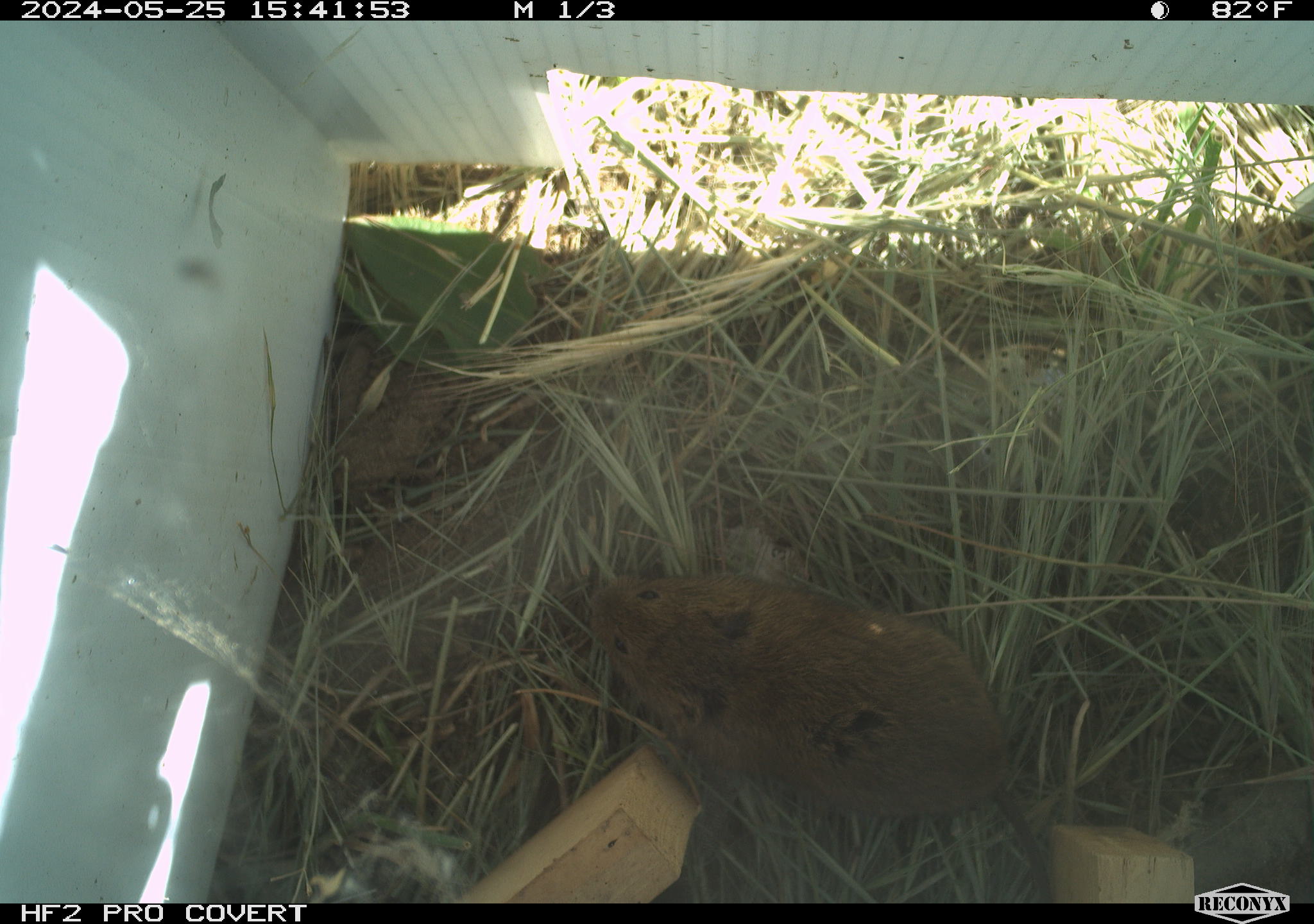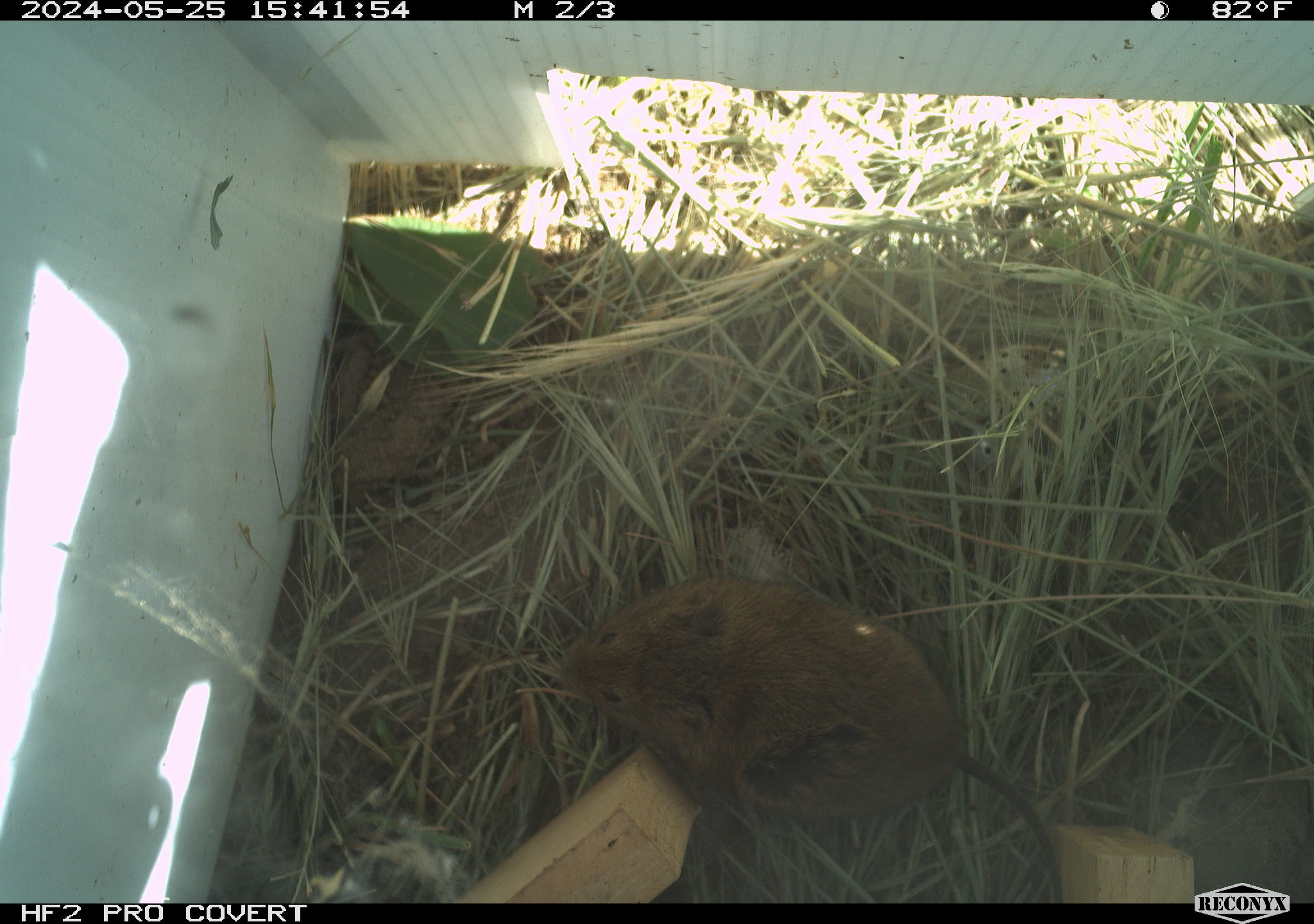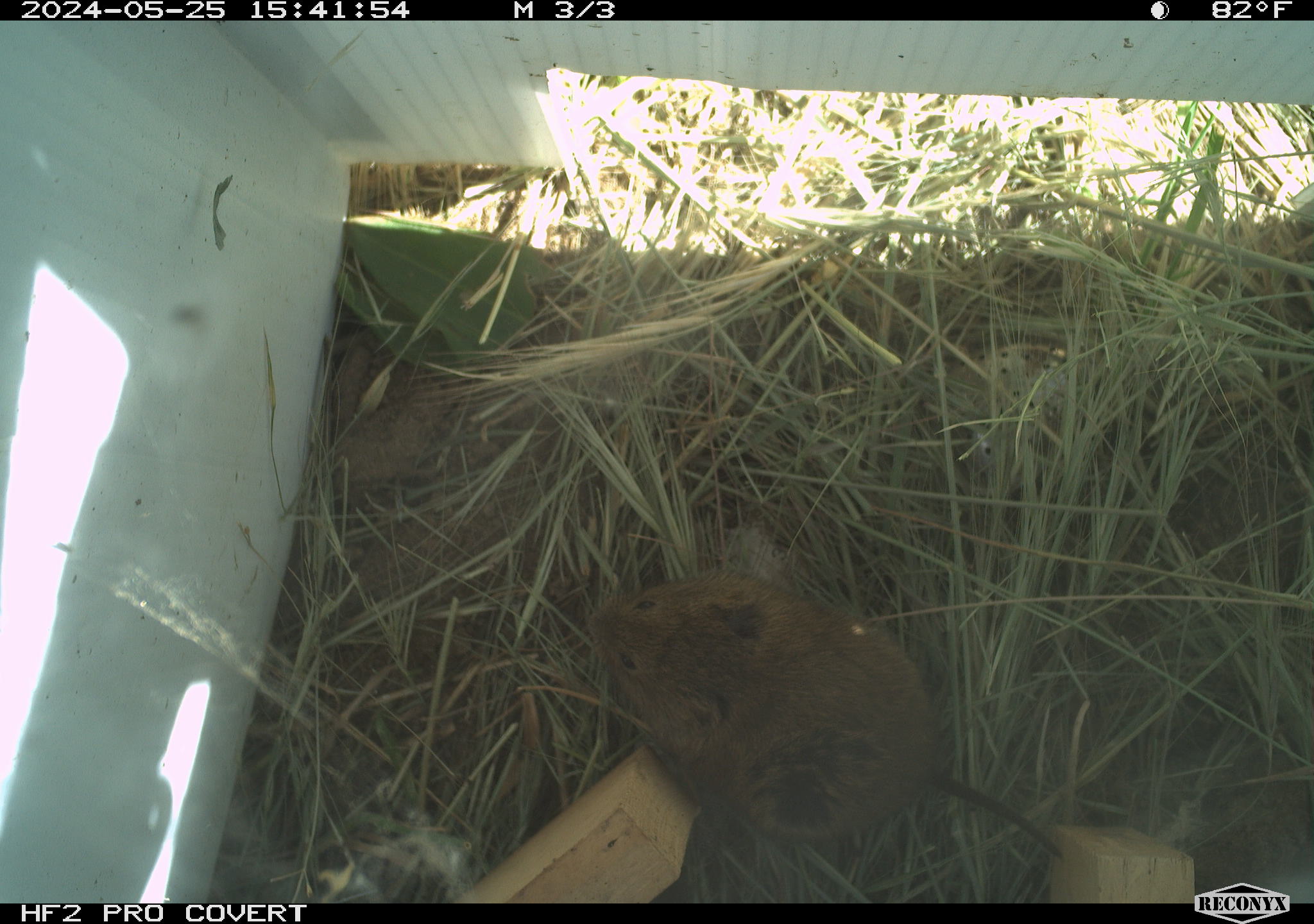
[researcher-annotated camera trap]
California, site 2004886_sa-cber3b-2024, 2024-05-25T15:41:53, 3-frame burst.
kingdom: Animalia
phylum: Chordata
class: Mammalia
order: Rodentia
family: Cricetidae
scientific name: Arvicolinae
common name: voles, lemmings, and muskrats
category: arvicolinae subfamily